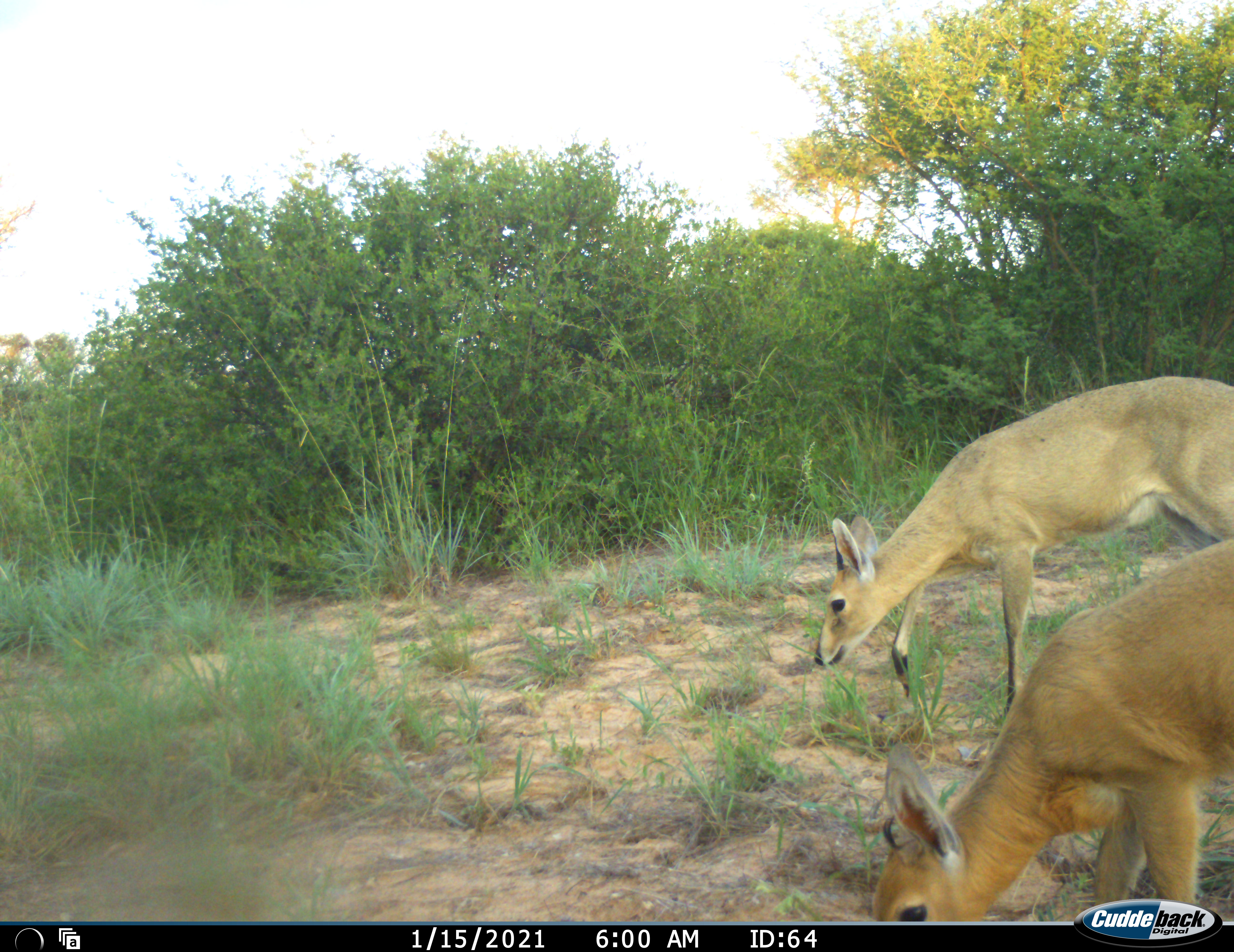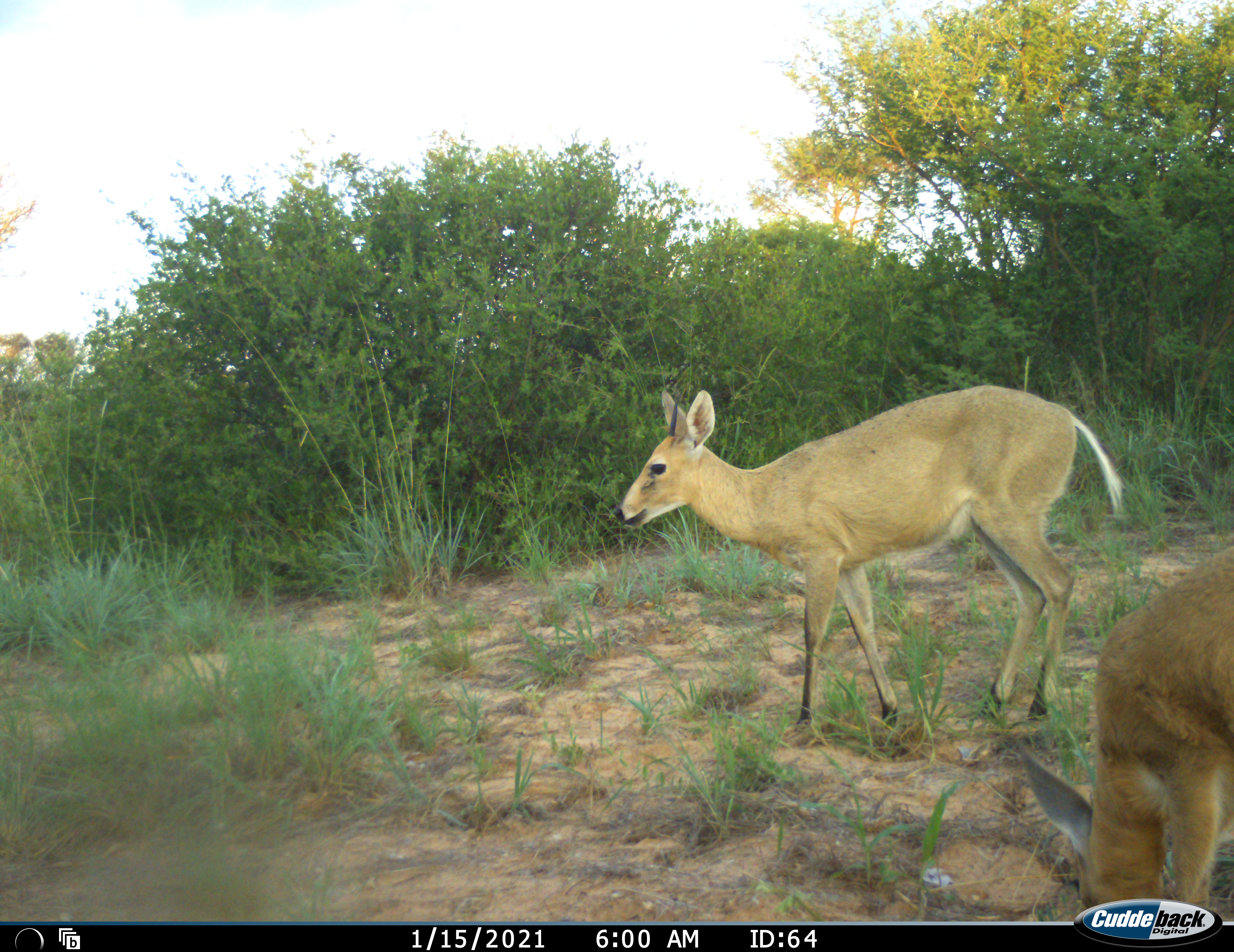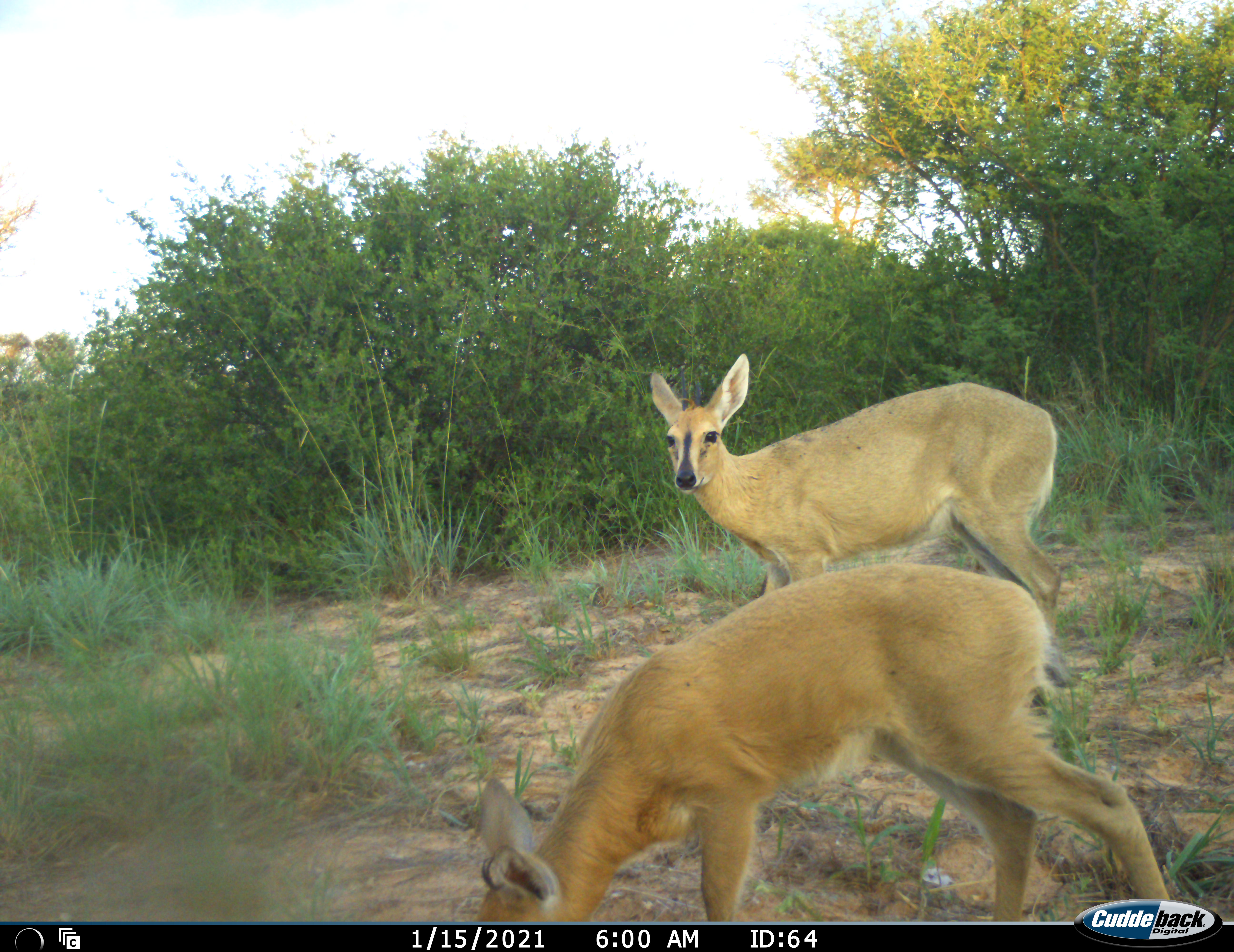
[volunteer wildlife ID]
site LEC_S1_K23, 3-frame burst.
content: unidentified animal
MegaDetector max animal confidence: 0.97